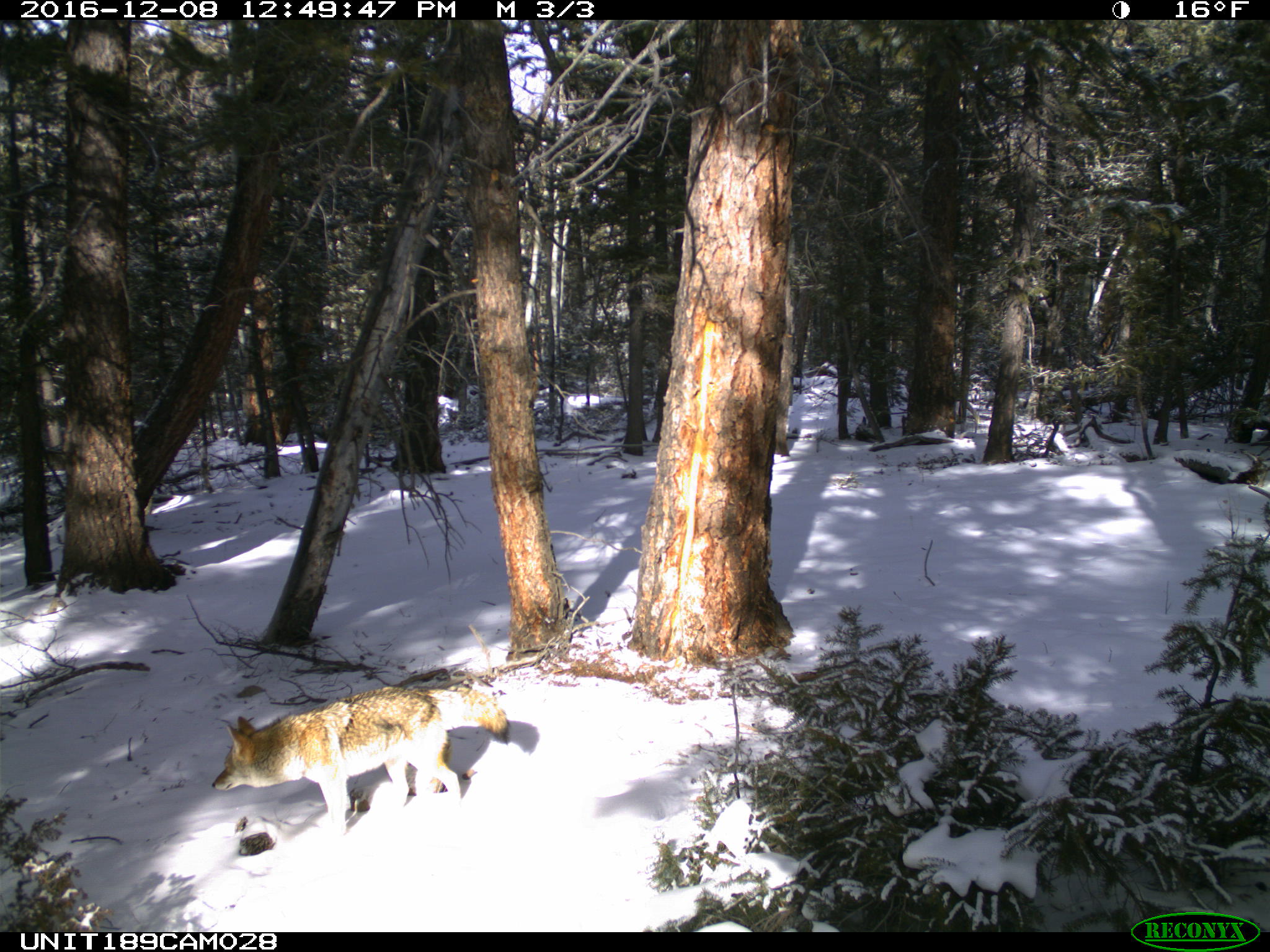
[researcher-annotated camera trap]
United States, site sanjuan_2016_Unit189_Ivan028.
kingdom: Animalia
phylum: Chordata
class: Mammalia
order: Carnivora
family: Canidae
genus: Canis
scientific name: Canis latrans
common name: coyote